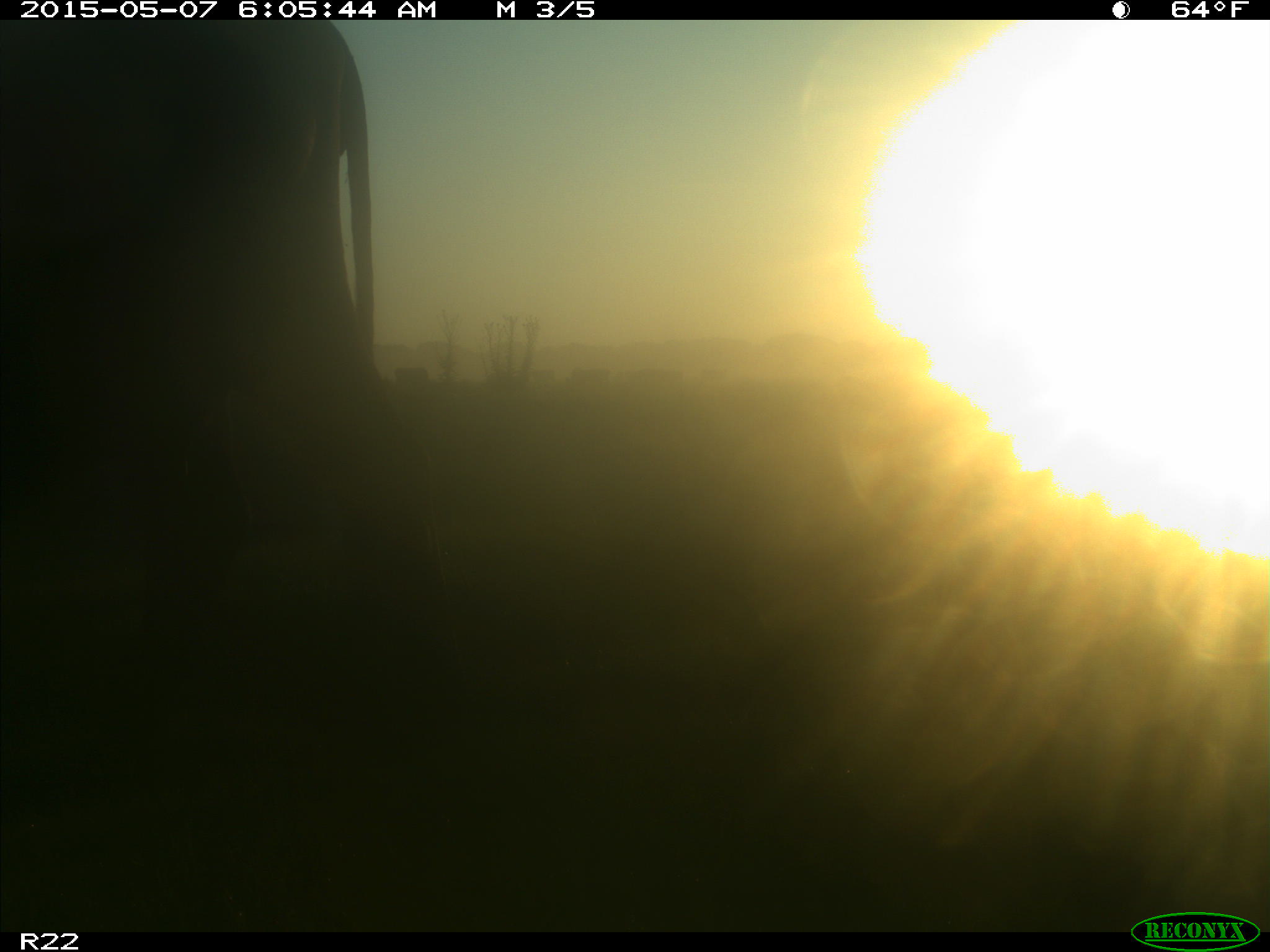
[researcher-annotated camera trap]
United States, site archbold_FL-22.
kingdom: Animalia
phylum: Chordata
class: Mammalia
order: Artiodactyla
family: Bovidae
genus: Bos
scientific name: Bos taurus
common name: domestic cow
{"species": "Bos taurus (domestic cow)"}